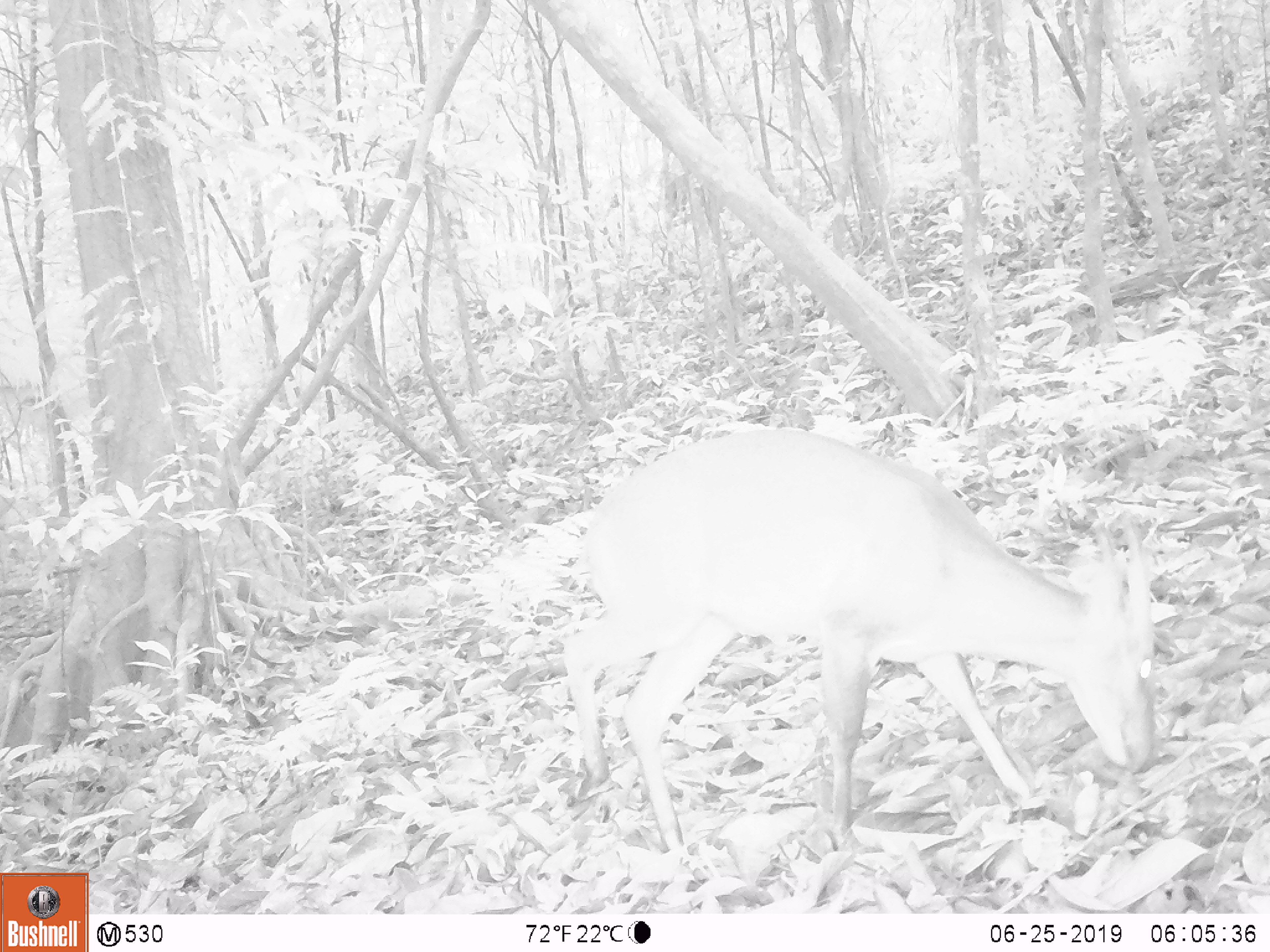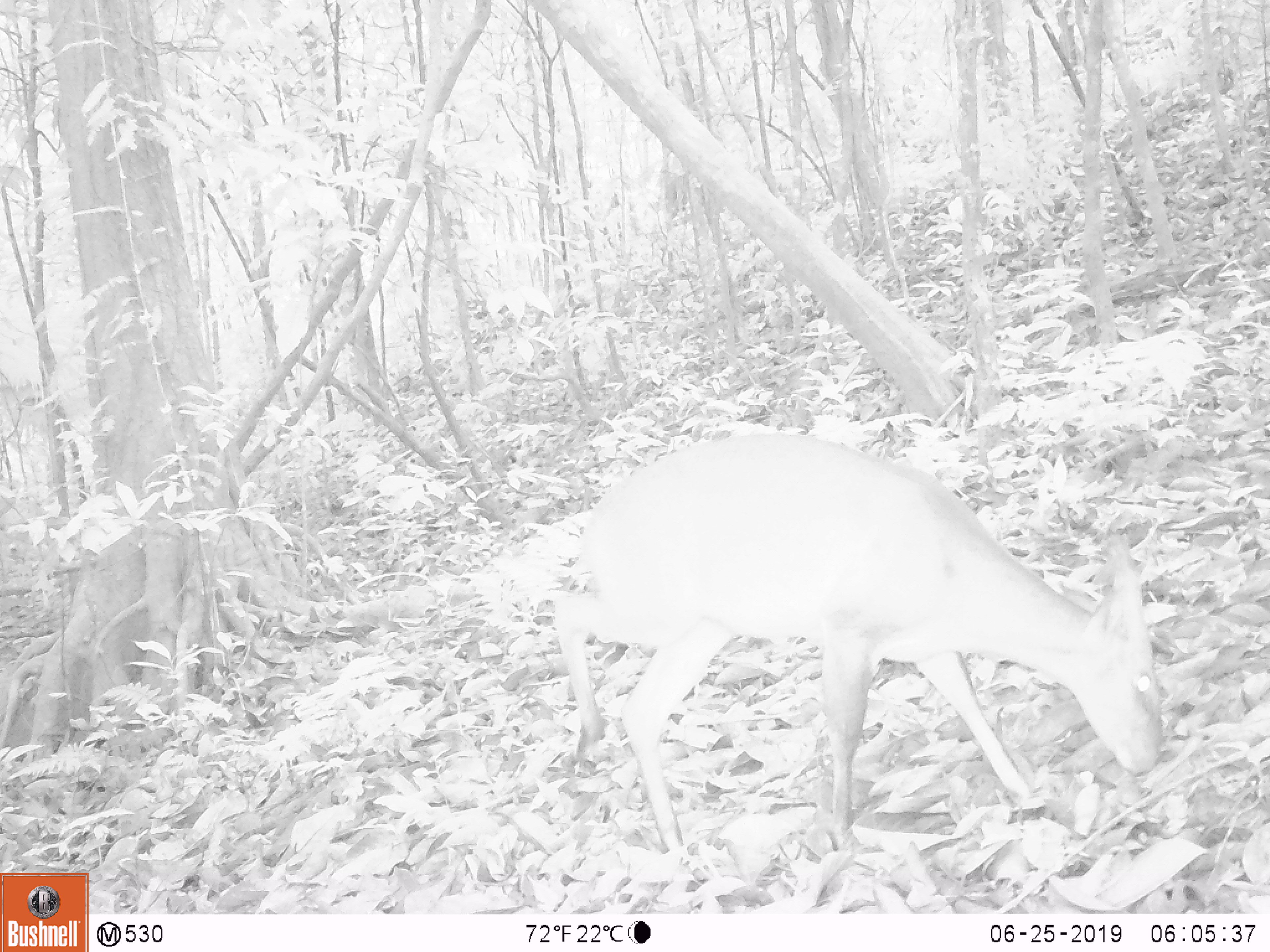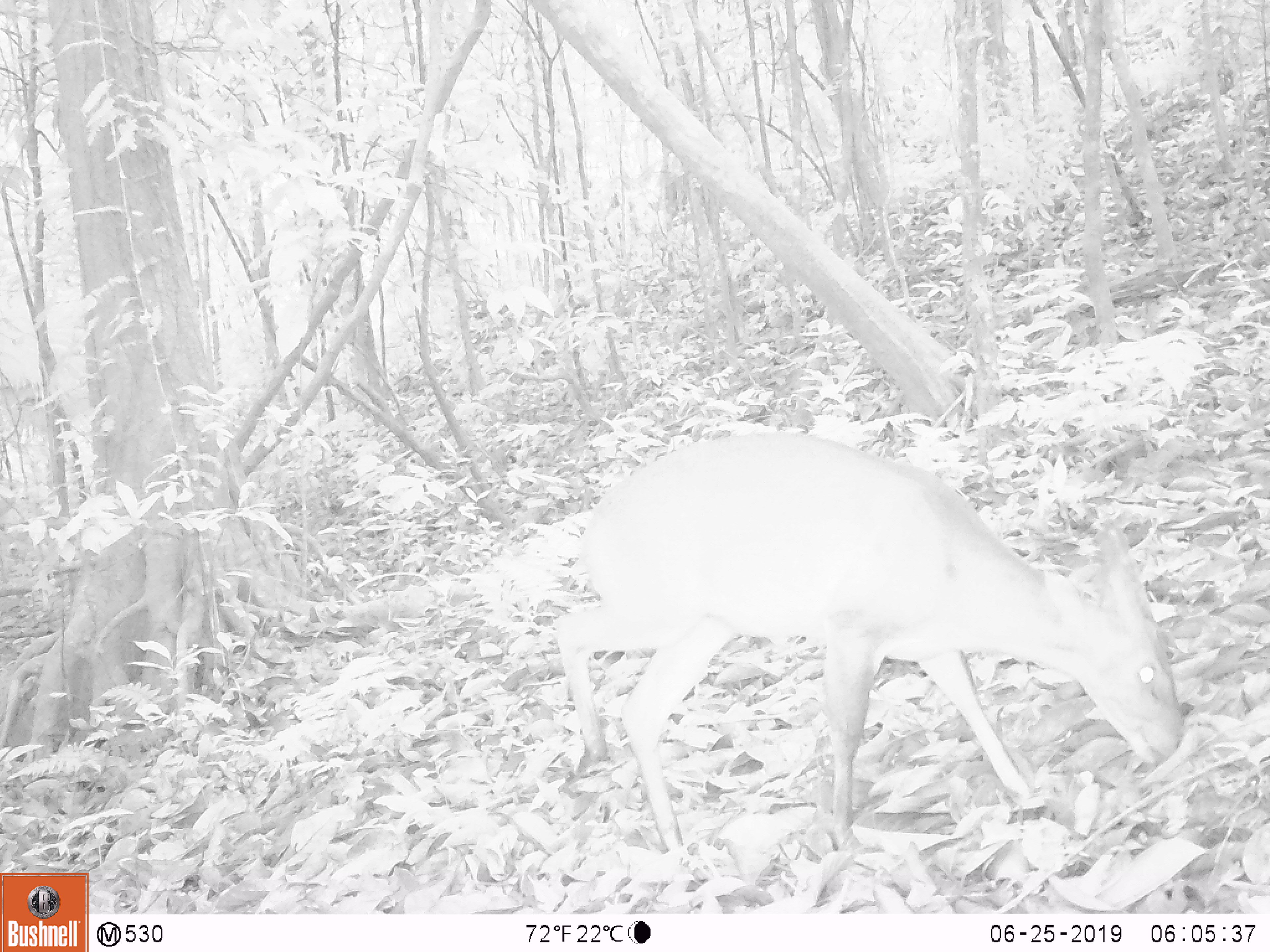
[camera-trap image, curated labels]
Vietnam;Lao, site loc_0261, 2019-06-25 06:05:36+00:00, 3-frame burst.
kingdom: Animalia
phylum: Chordata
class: Mammalia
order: Artiodactyla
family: Cervidae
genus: Muntiacus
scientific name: Muntiacus vuquangensis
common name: large-antlered muntjac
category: large antlered muntjac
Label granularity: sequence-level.